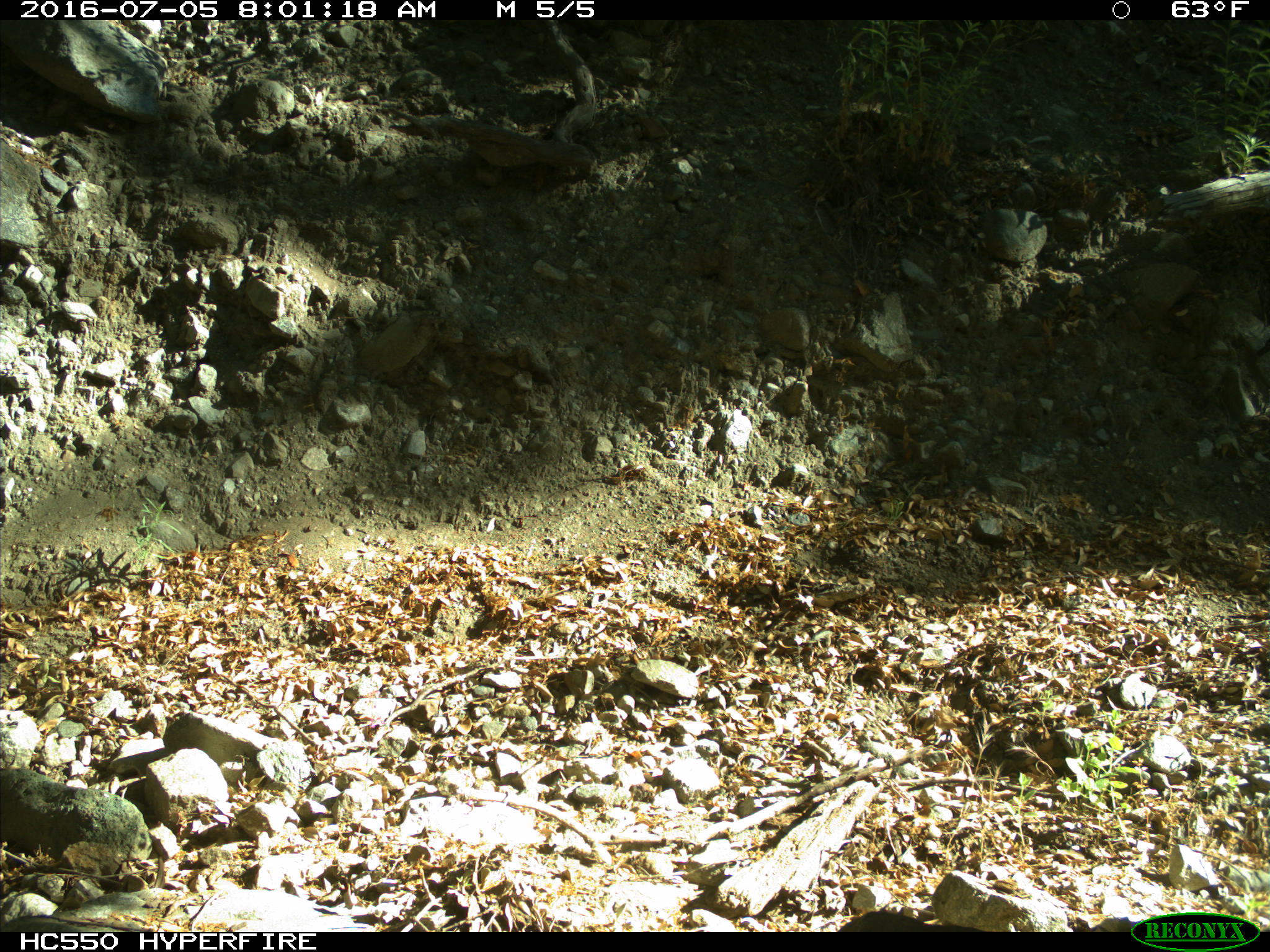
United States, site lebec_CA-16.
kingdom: Animalia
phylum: Chordata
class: Mammalia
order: Artiodactyla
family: Bovidae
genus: Bos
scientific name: Bos taurus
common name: domestic cow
Bos taurus (domestic cow).